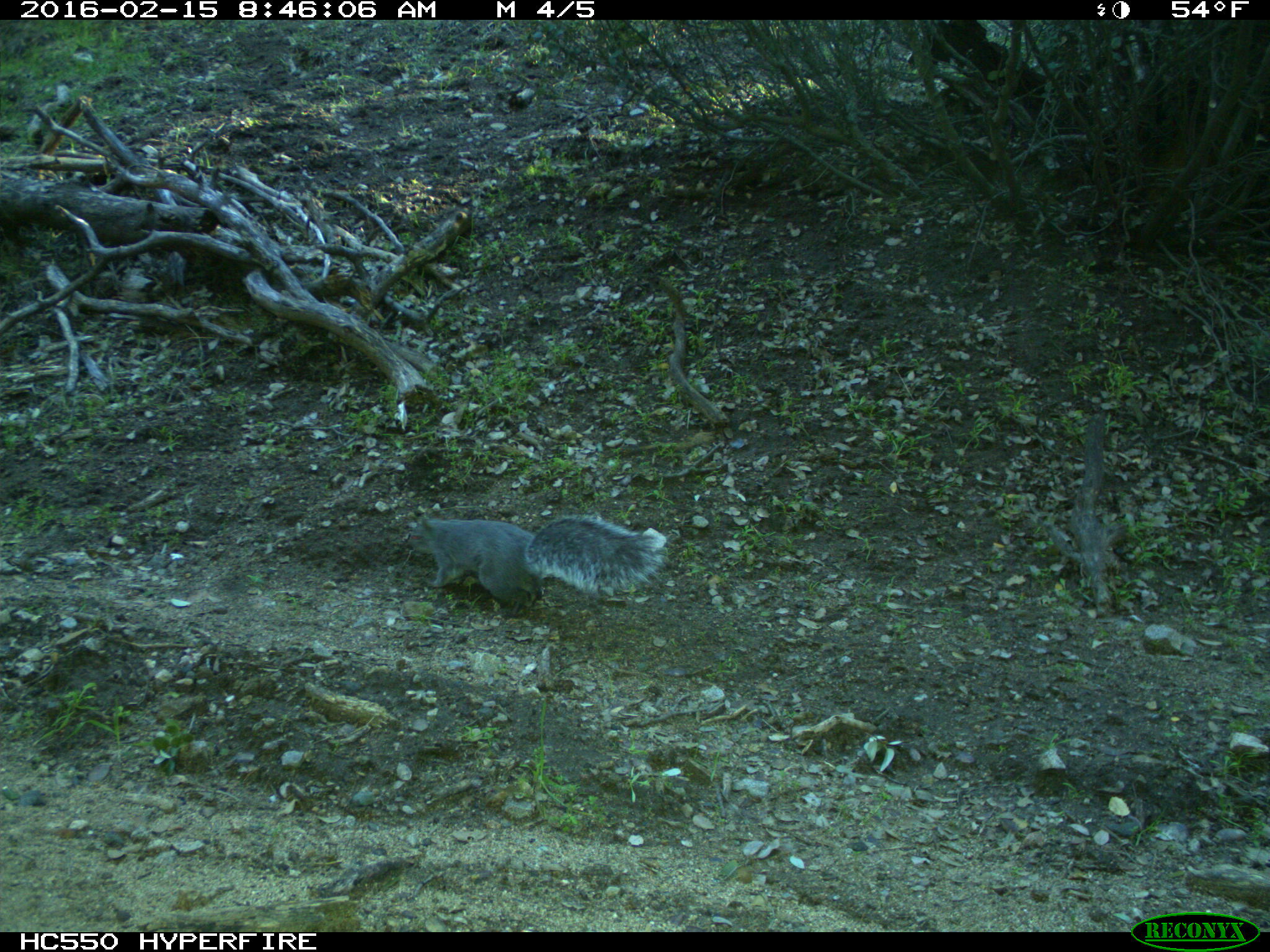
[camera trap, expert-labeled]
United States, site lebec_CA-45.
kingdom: Animalia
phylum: Chordata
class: Mammalia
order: Rodentia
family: Sciuridae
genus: Sciurus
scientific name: Sciurus carolinensis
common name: eastern gray squirrel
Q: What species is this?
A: Sciurus carolinensis (eastern gray squirrel).